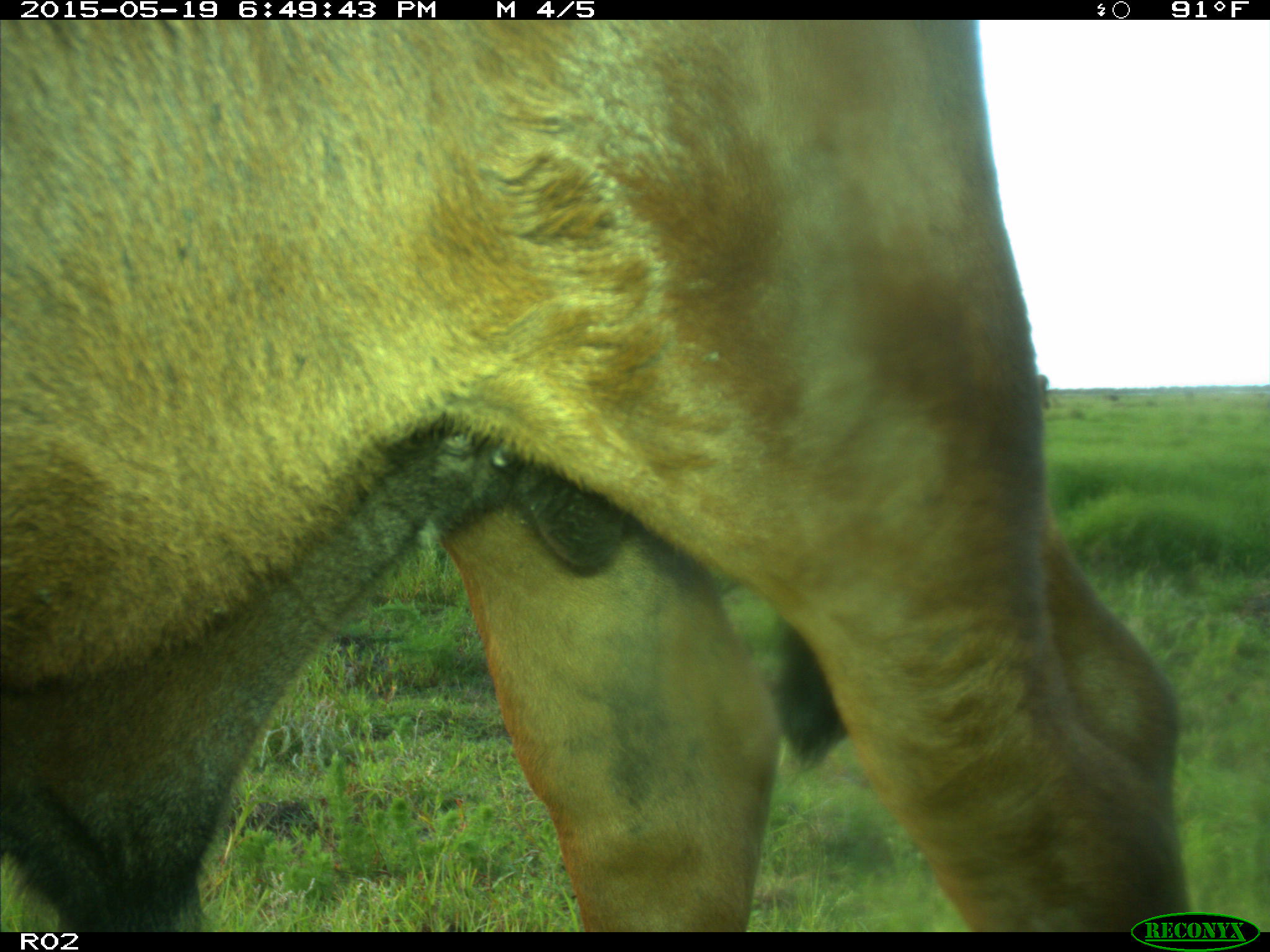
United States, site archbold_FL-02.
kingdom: Animalia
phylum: Chordata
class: Mammalia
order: Artiodactyla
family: Bovidae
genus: Bos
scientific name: Bos taurus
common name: domestic cow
Bos taurus (domestic cow).